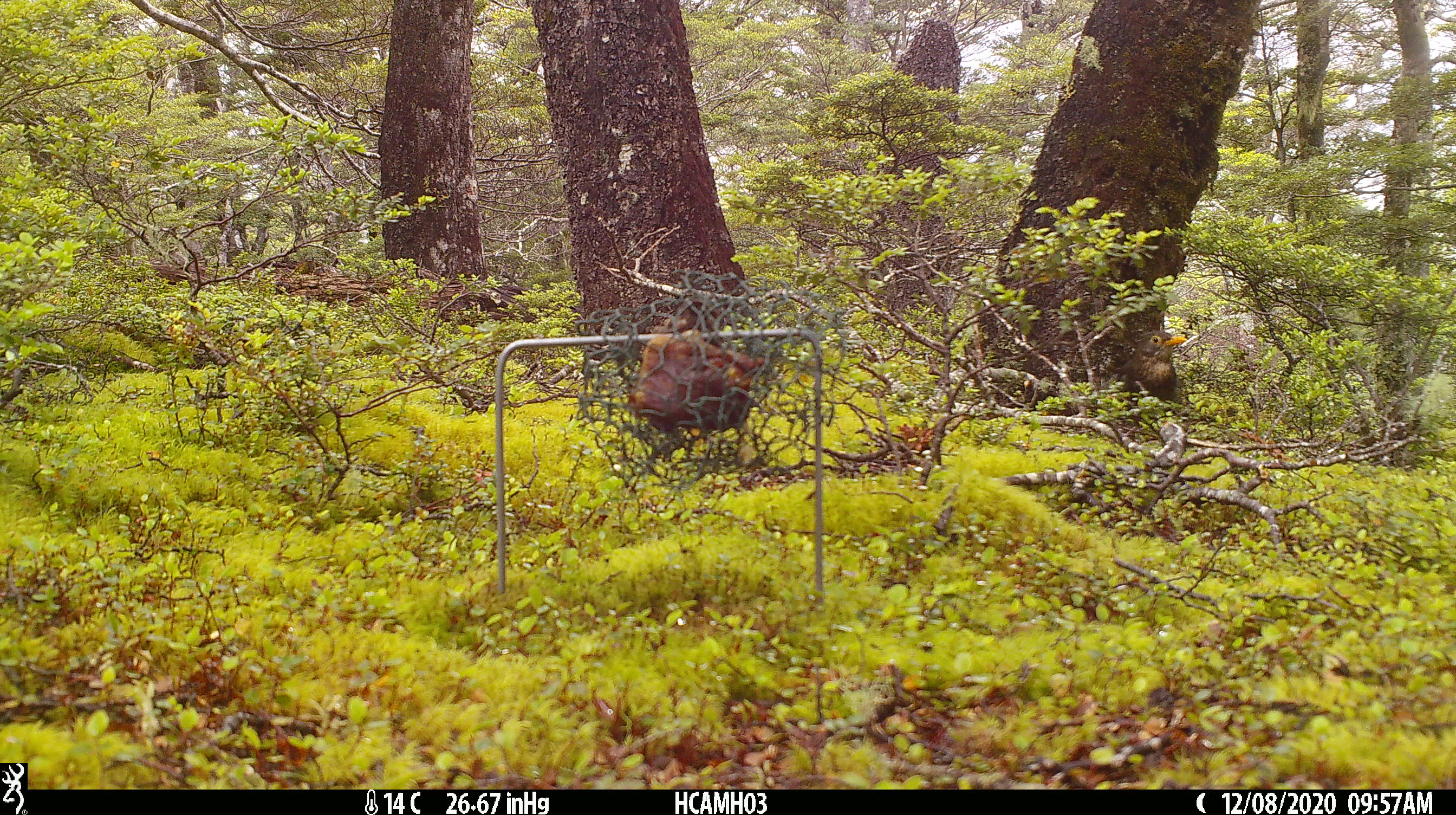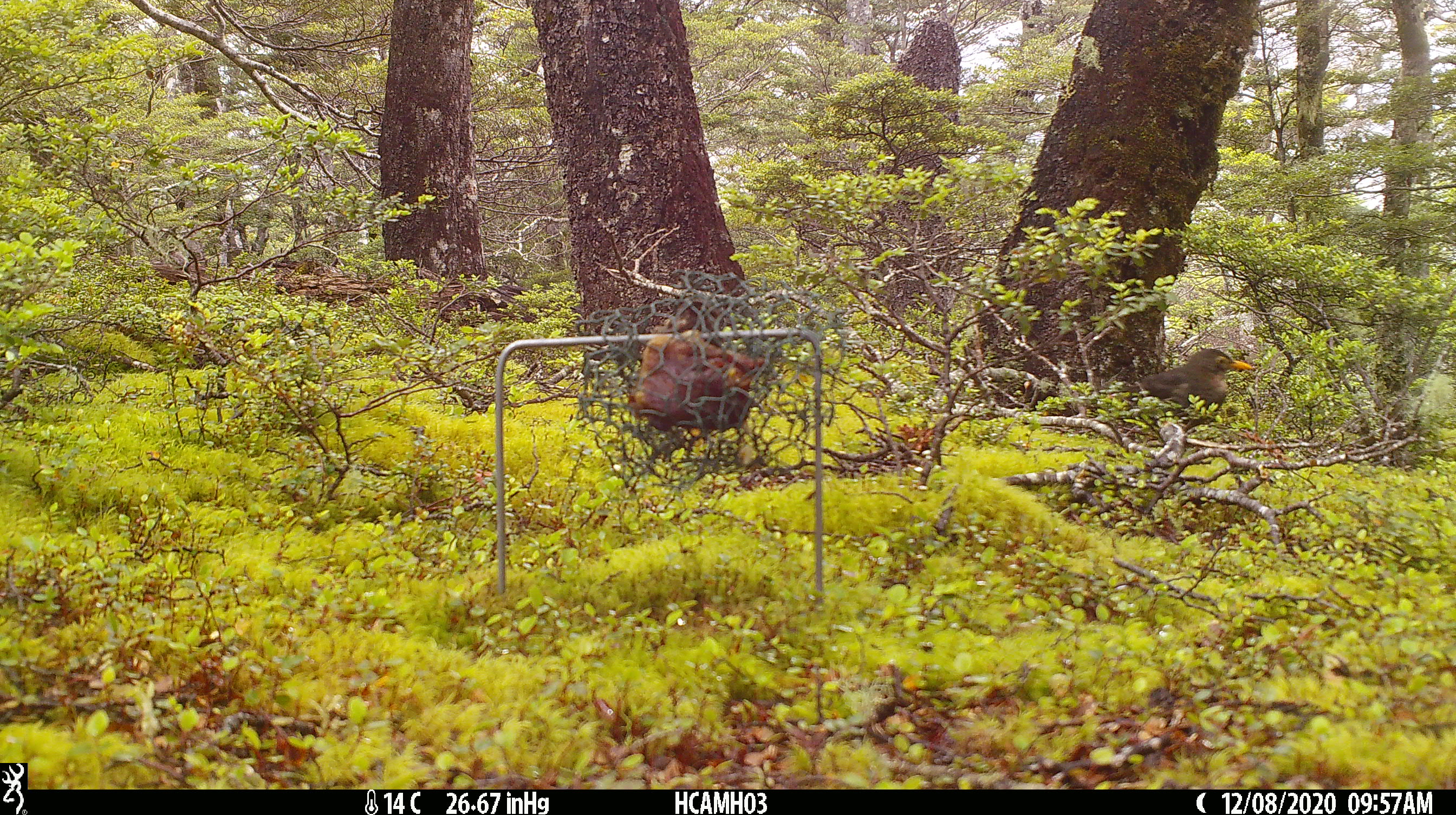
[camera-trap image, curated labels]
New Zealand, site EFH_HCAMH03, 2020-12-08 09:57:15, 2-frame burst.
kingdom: Animalia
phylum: Chordata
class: Aves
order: Passeriformes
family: Turdidae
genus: Turdus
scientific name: Turdus merula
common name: eurasian blackbird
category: blackbird